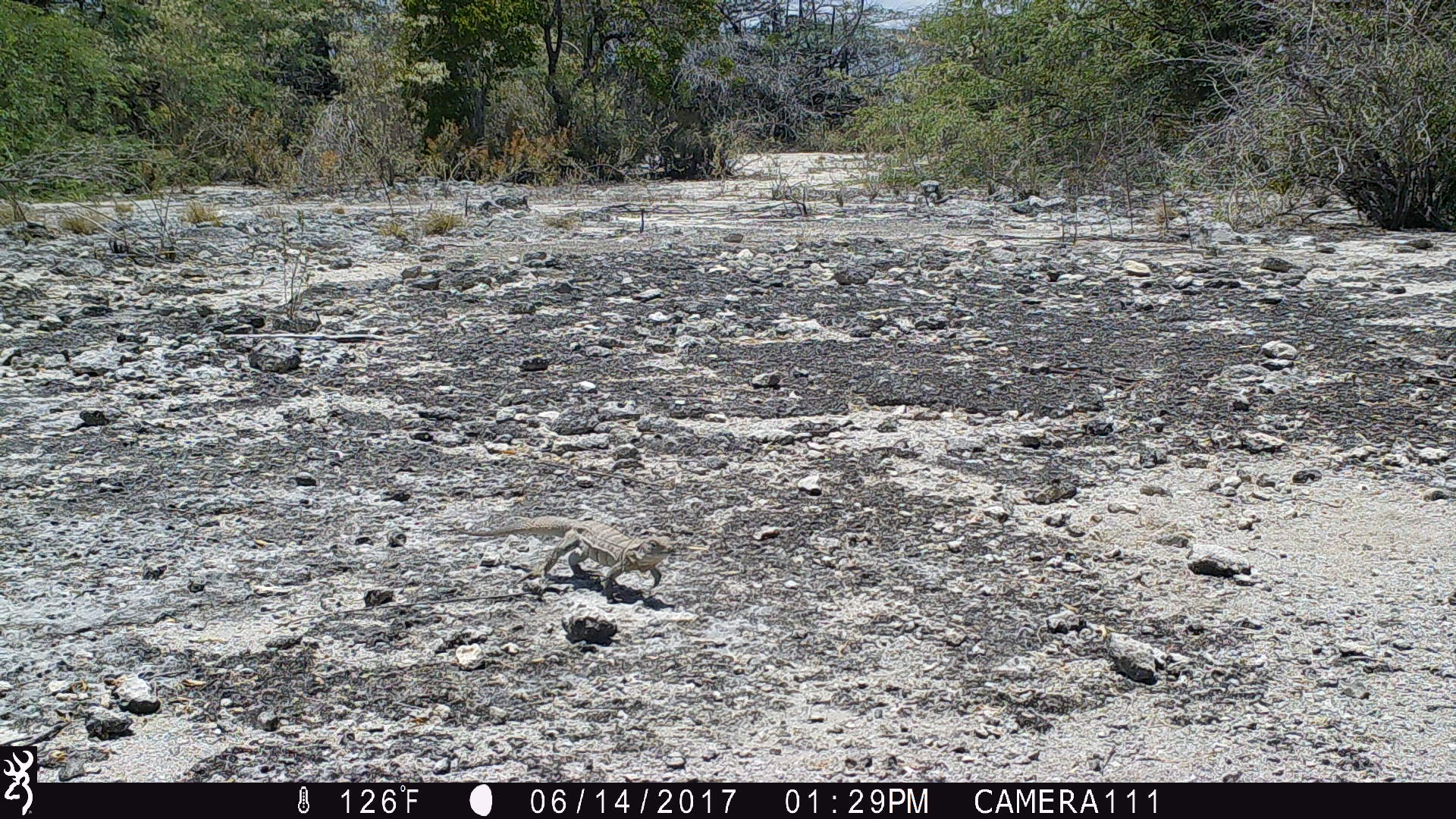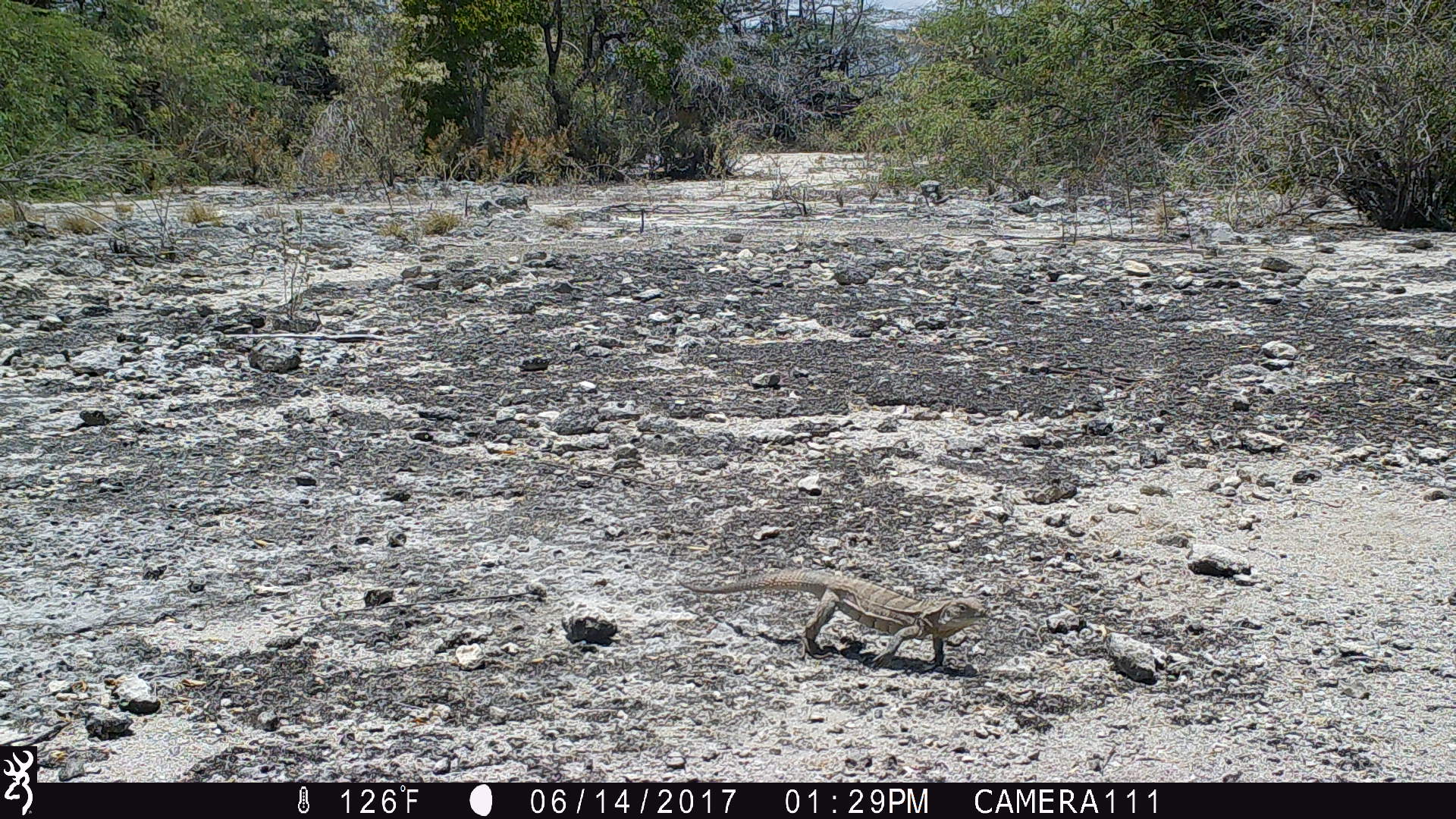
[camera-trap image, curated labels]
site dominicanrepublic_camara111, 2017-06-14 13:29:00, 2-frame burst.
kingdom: Animalia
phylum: Chordata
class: Reptilia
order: Squamata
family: Iguanidae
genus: Iguana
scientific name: Iguana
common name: typical iguanas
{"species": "Iguana (typical iguanas)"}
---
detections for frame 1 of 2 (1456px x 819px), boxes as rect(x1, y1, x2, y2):
iguana: rect(454, 505, 672, 602)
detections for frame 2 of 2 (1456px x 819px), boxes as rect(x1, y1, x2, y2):
iguana: rect(678, 572, 991, 670)